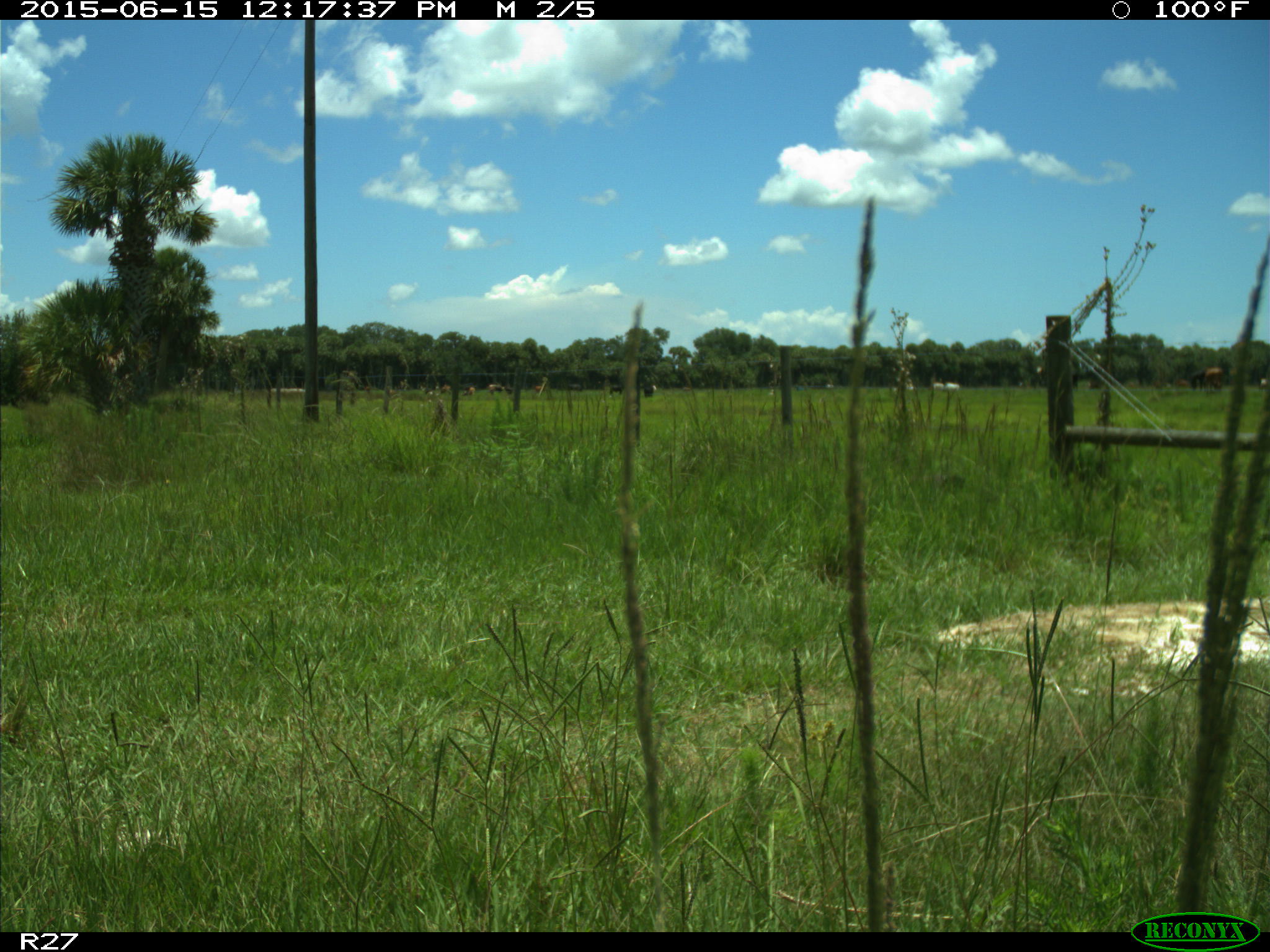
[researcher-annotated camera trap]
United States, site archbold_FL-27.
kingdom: Animalia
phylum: Chordata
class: Mammalia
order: Artiodactyla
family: Bovidae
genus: Bos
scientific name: Bos taurus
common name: domestic cow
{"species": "Bos taurus (domestic cow)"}